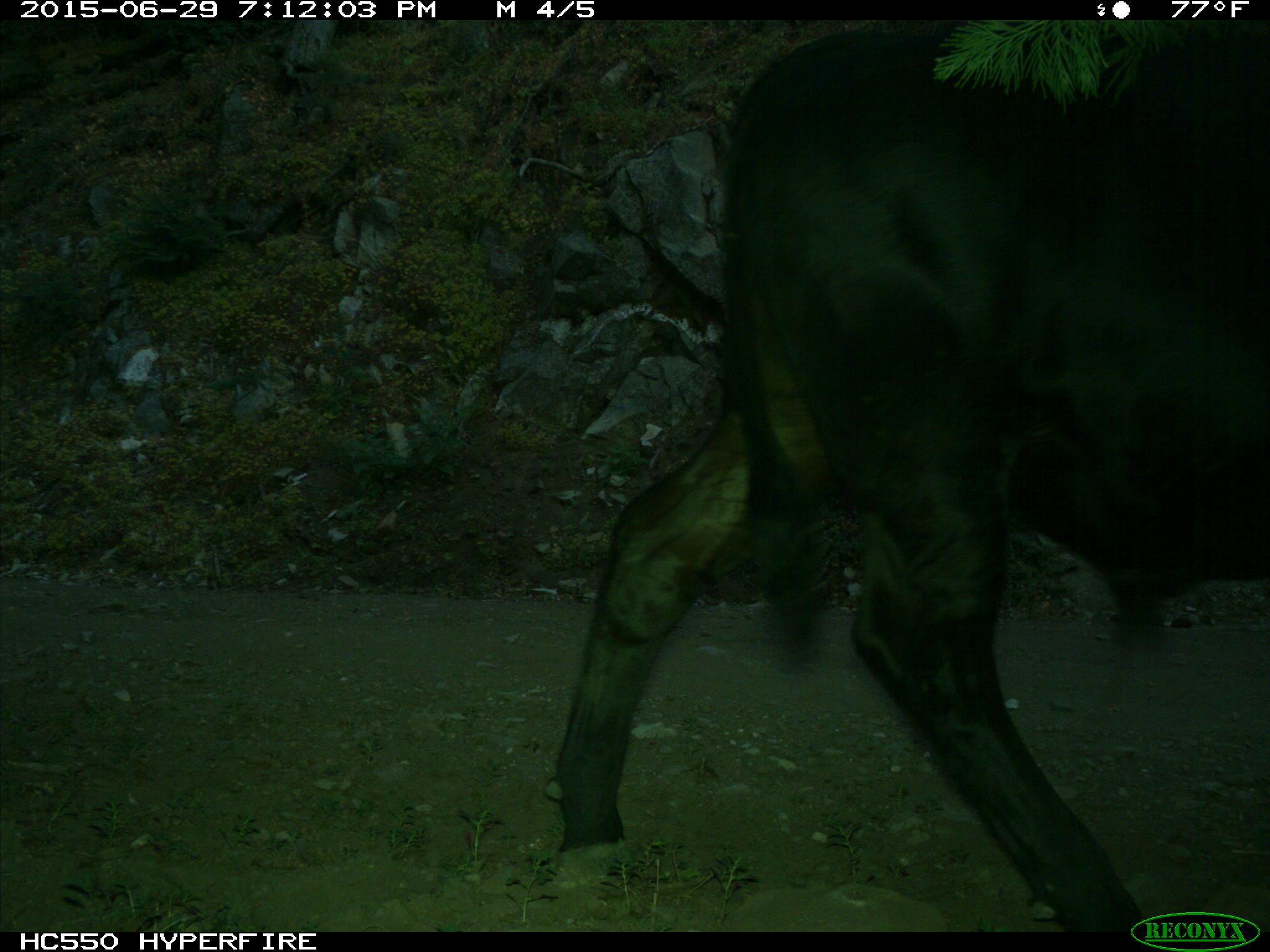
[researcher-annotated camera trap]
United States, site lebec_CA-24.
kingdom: Animalia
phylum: Chordata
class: Mammalia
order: Artiodactyla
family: Bovidae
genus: Bos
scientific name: Bos taurus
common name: domestic cow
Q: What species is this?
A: Bos taurus (domestic cow).